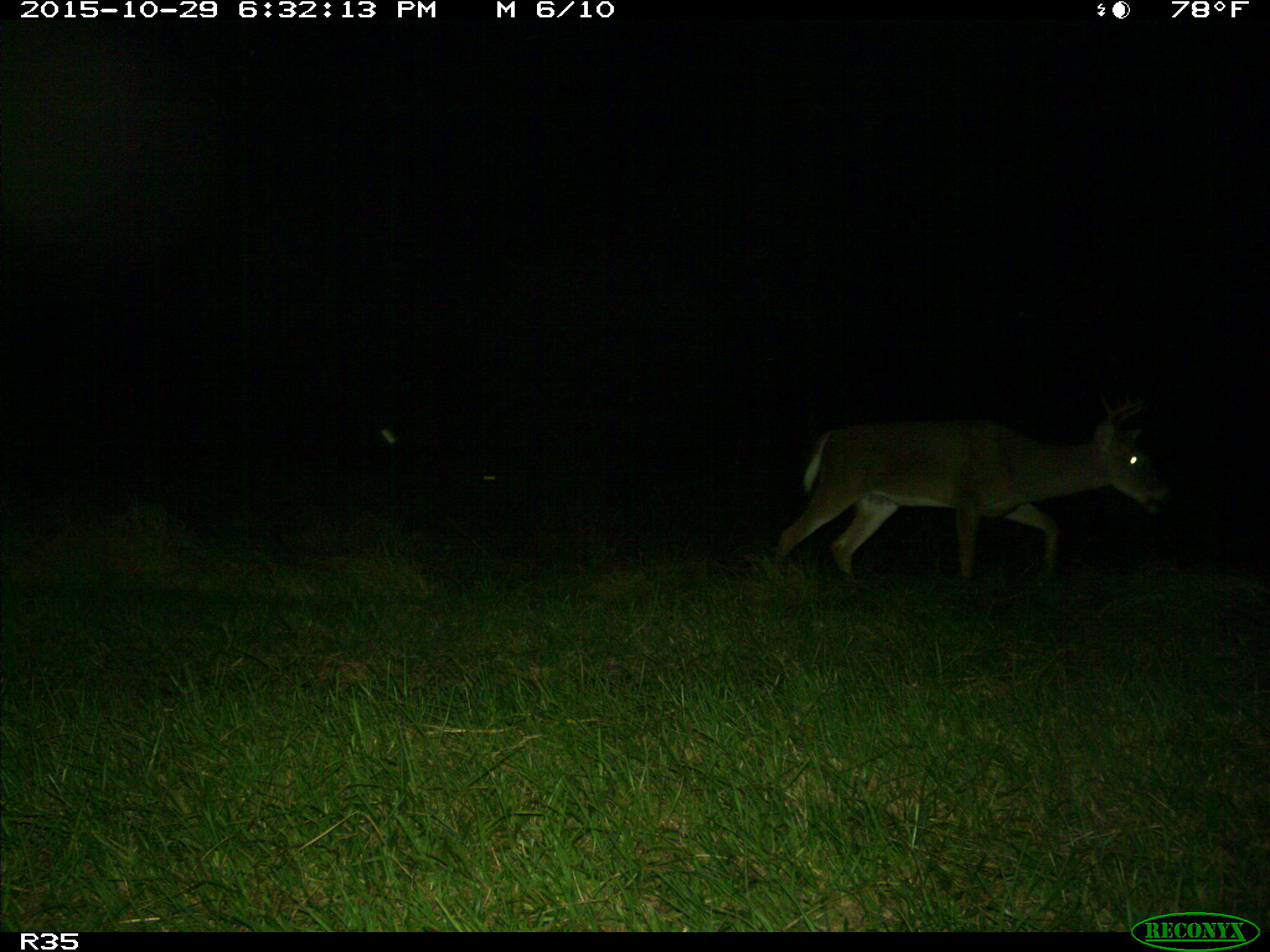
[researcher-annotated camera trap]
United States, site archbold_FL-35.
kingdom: Animalia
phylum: Chordata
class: Mammalia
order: Artiodactyla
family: Cervidae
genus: Odocoileus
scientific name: Odocoileus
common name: deer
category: unidentified deer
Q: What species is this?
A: Unidentified deer (deer) (Odocoileus).